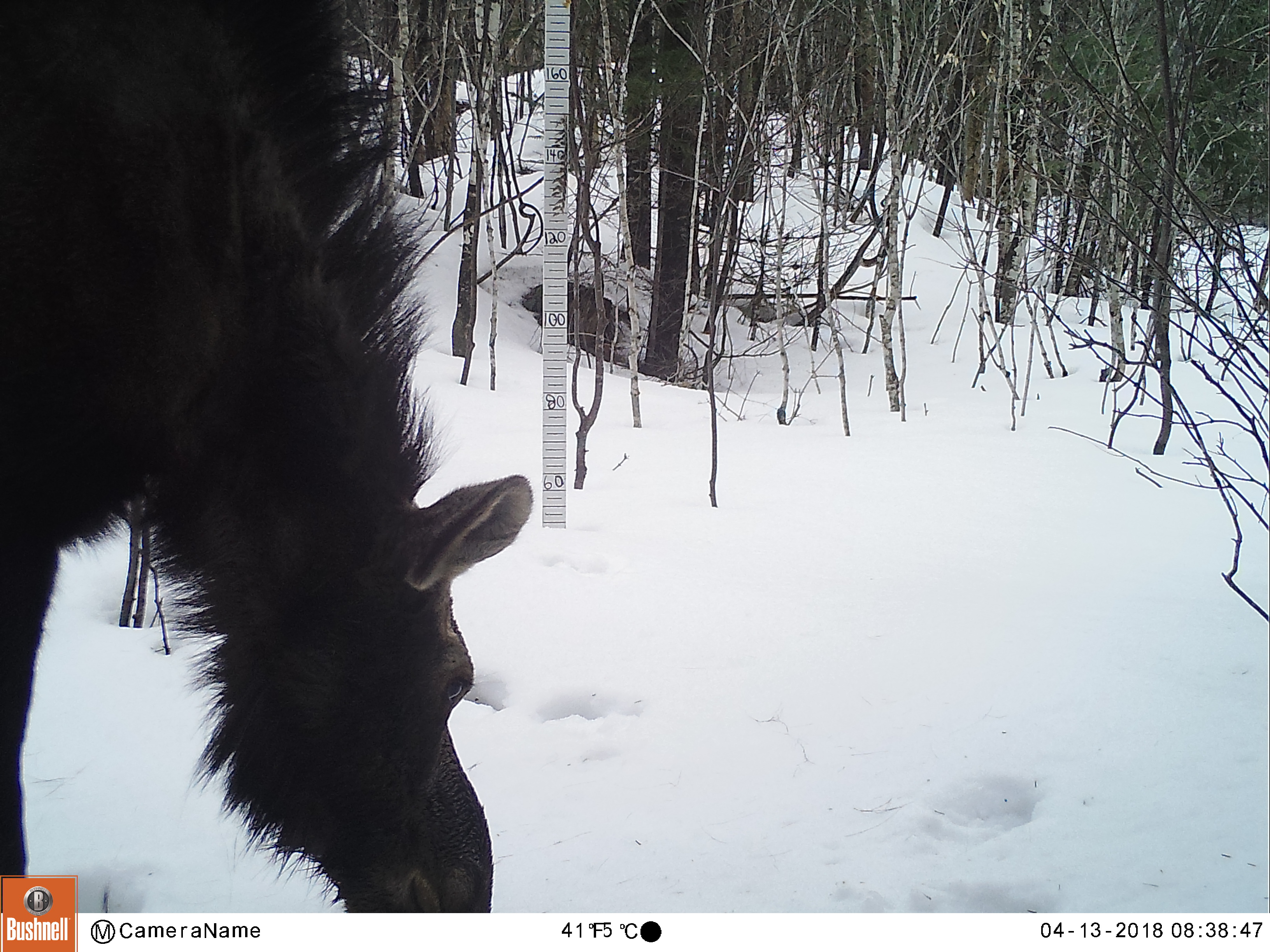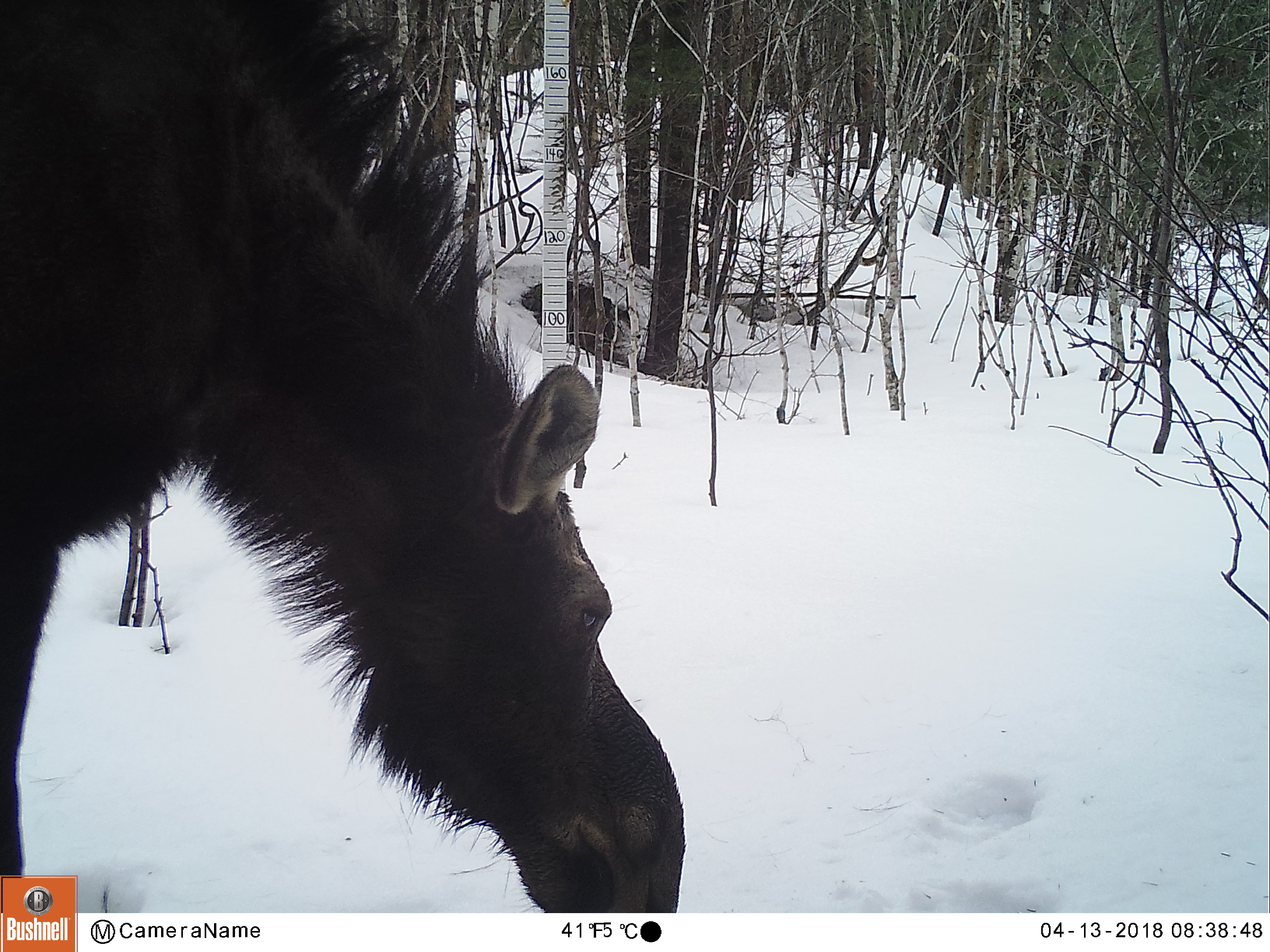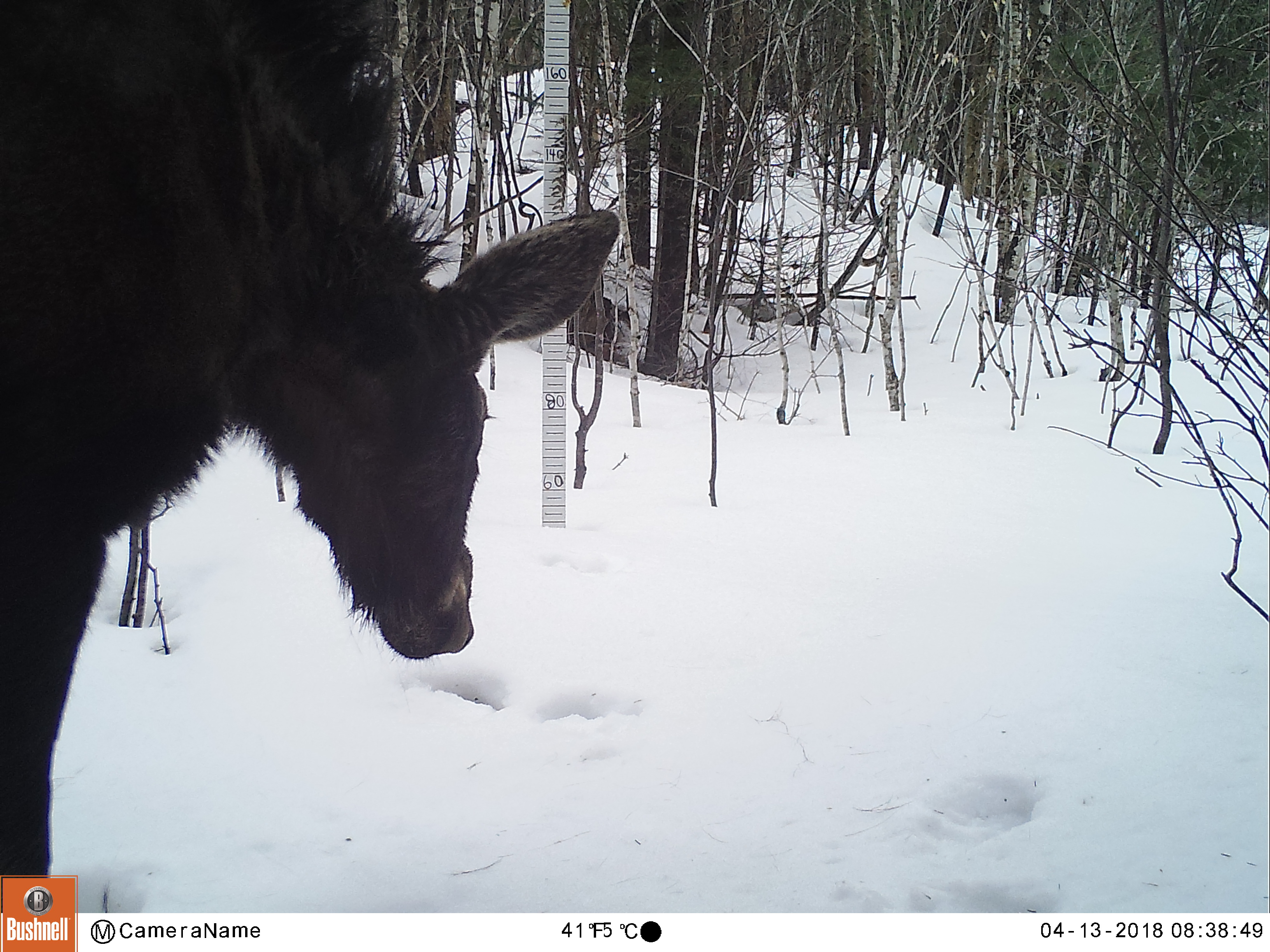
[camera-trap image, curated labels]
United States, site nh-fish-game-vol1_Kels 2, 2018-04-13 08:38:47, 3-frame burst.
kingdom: Animalia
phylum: Chordata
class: Mammalia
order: Artiodactyla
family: Cervidae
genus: Alces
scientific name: Alces alces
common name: moose